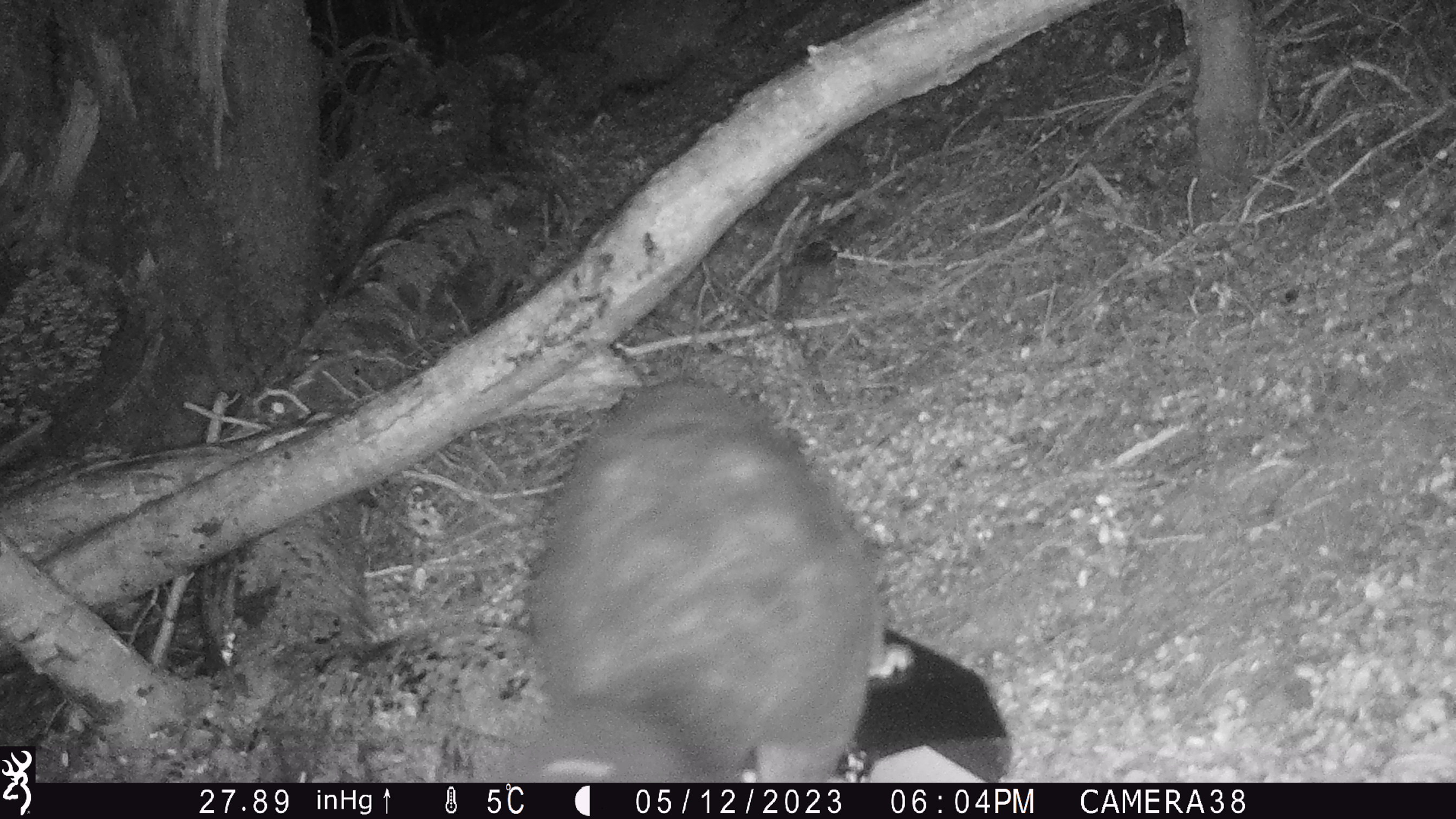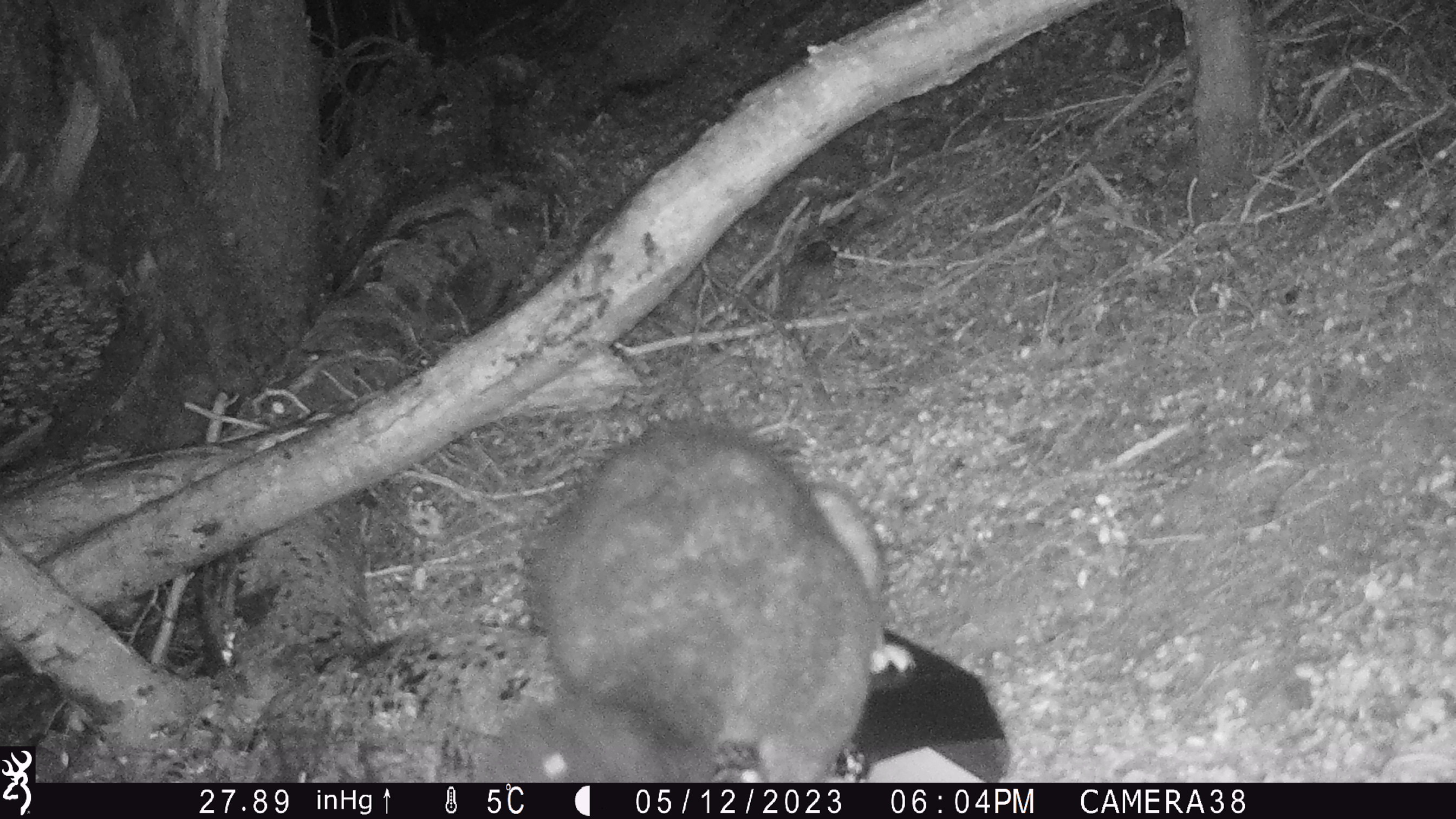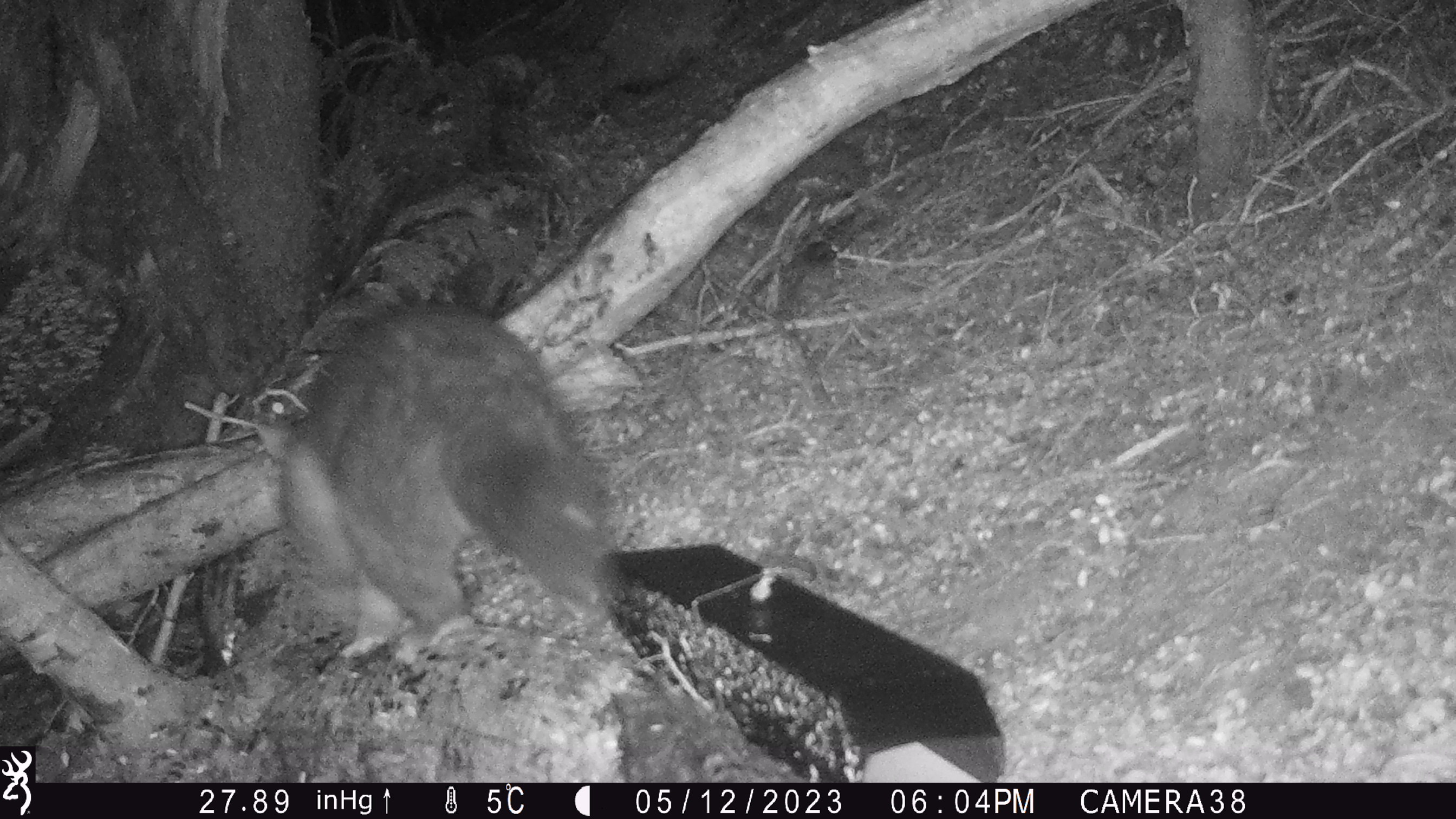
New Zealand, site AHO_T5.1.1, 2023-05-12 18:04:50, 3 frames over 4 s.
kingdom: Animalia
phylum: Chordata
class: Mammalia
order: Carnivora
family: Mustelidae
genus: Mustela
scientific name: Mustela erminea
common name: stoat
Stoat (Mustela erminea).